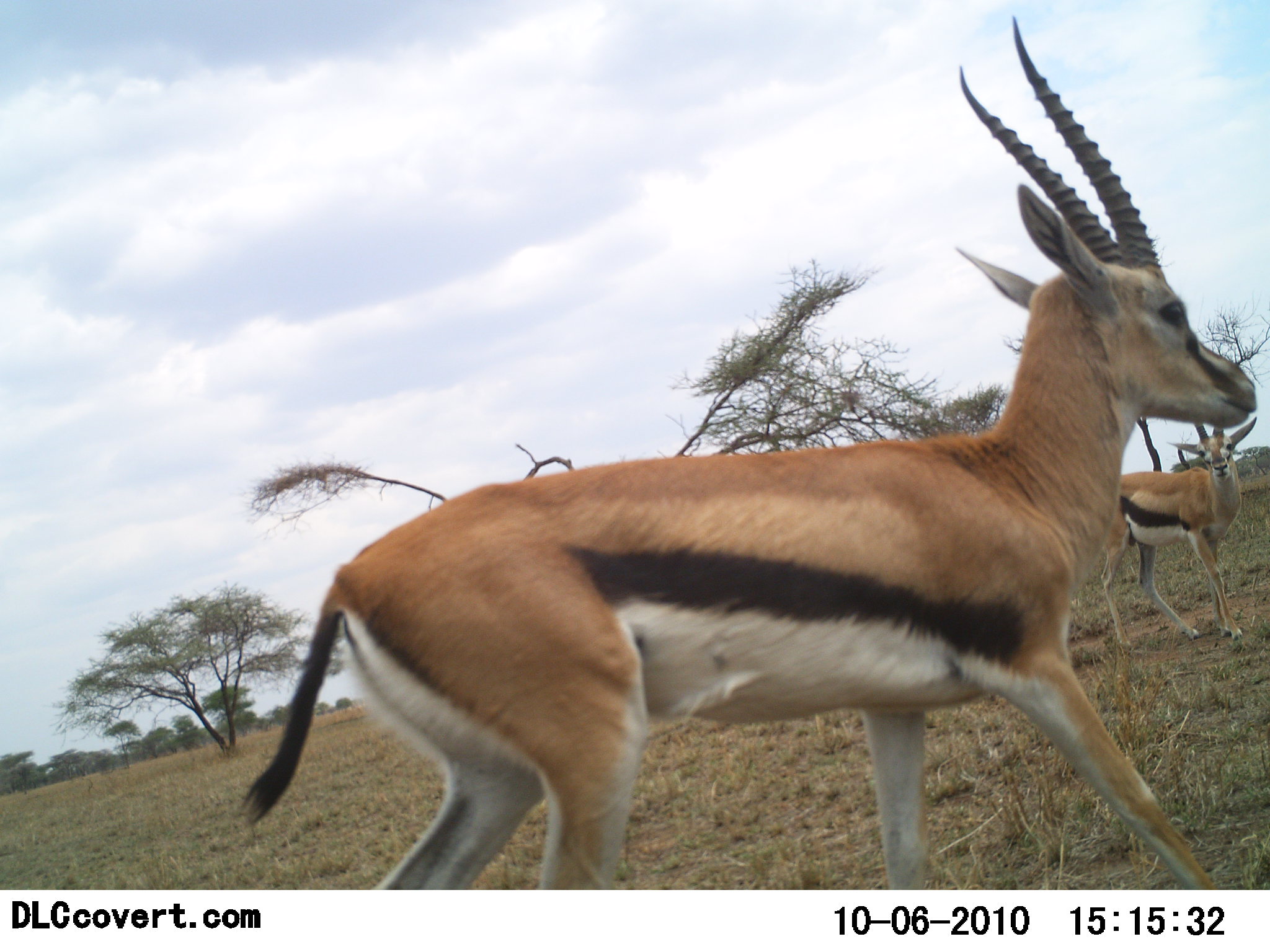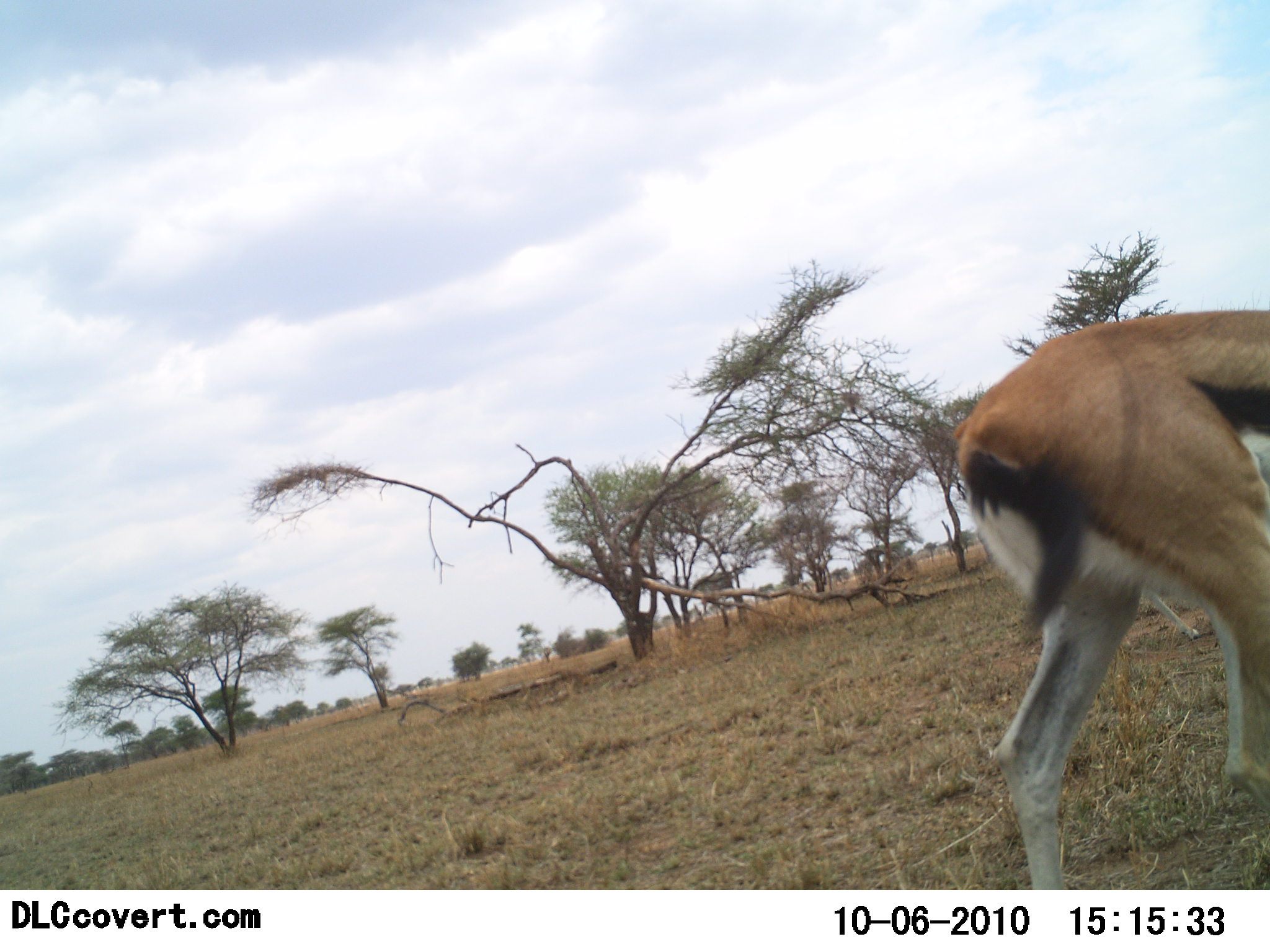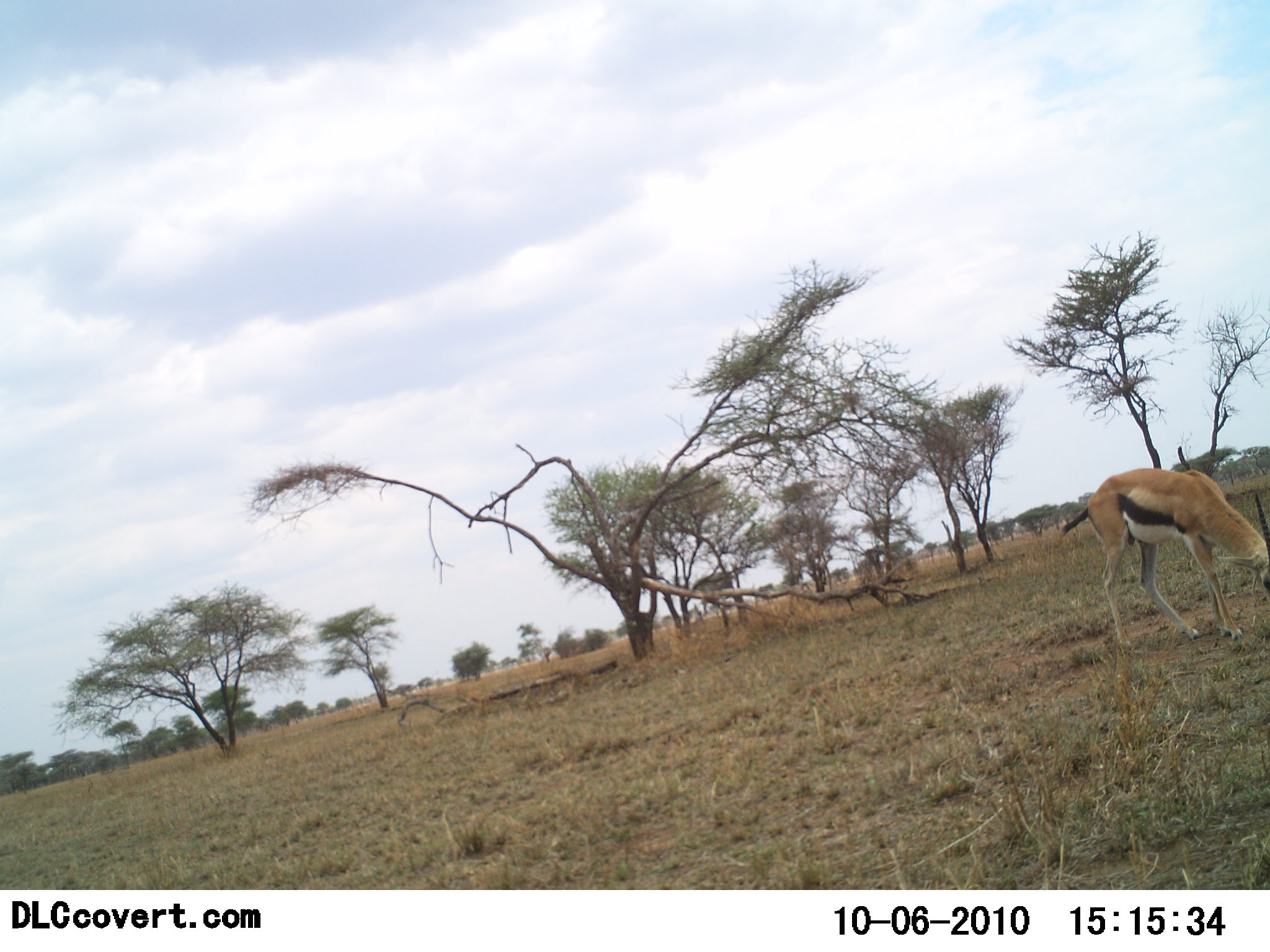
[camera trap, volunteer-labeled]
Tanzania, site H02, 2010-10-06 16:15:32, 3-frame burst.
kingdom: Animalia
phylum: Chordata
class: Mammalia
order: Artiodactyla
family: Bovidae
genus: Eudorcas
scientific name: Eudorcas thomsonii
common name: thomson's gazelle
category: gazellethomsons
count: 2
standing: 21%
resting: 0%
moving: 100%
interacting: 0%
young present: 0%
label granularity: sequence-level